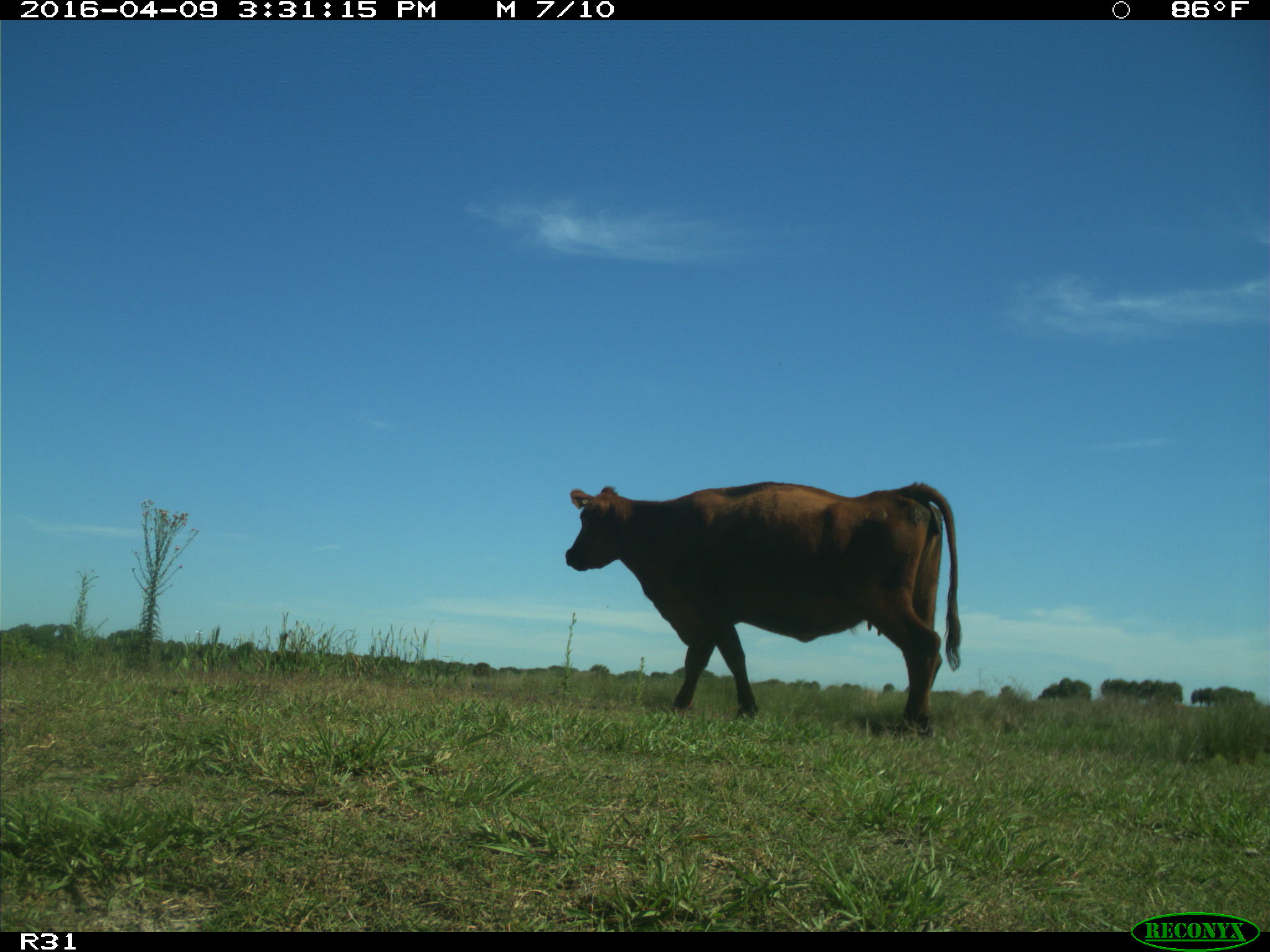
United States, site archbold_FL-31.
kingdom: Animalia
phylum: Chordata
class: Mammalia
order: Artiodactyla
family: Bovidae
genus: Bos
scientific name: Bos taurus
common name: domestic cow